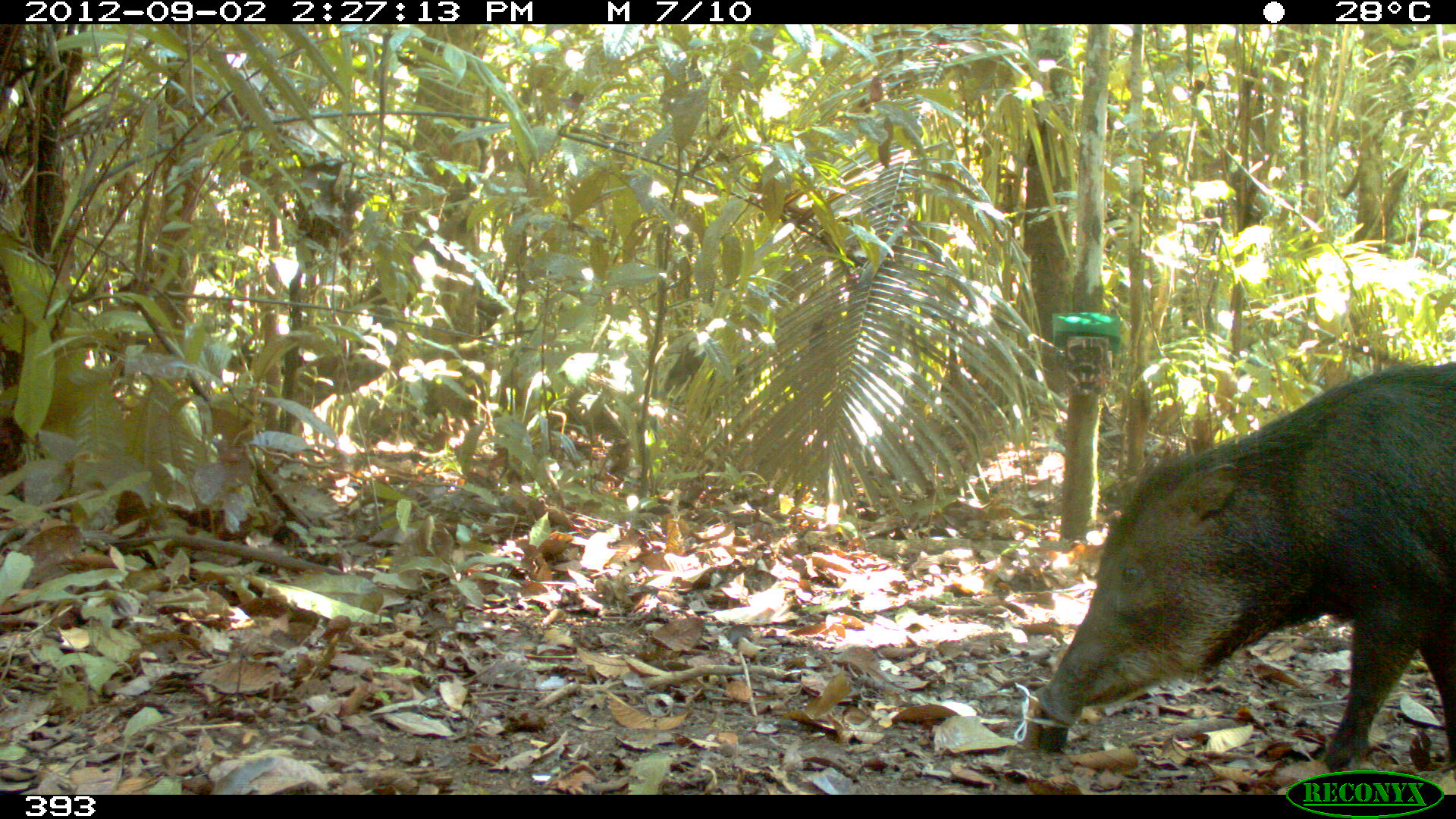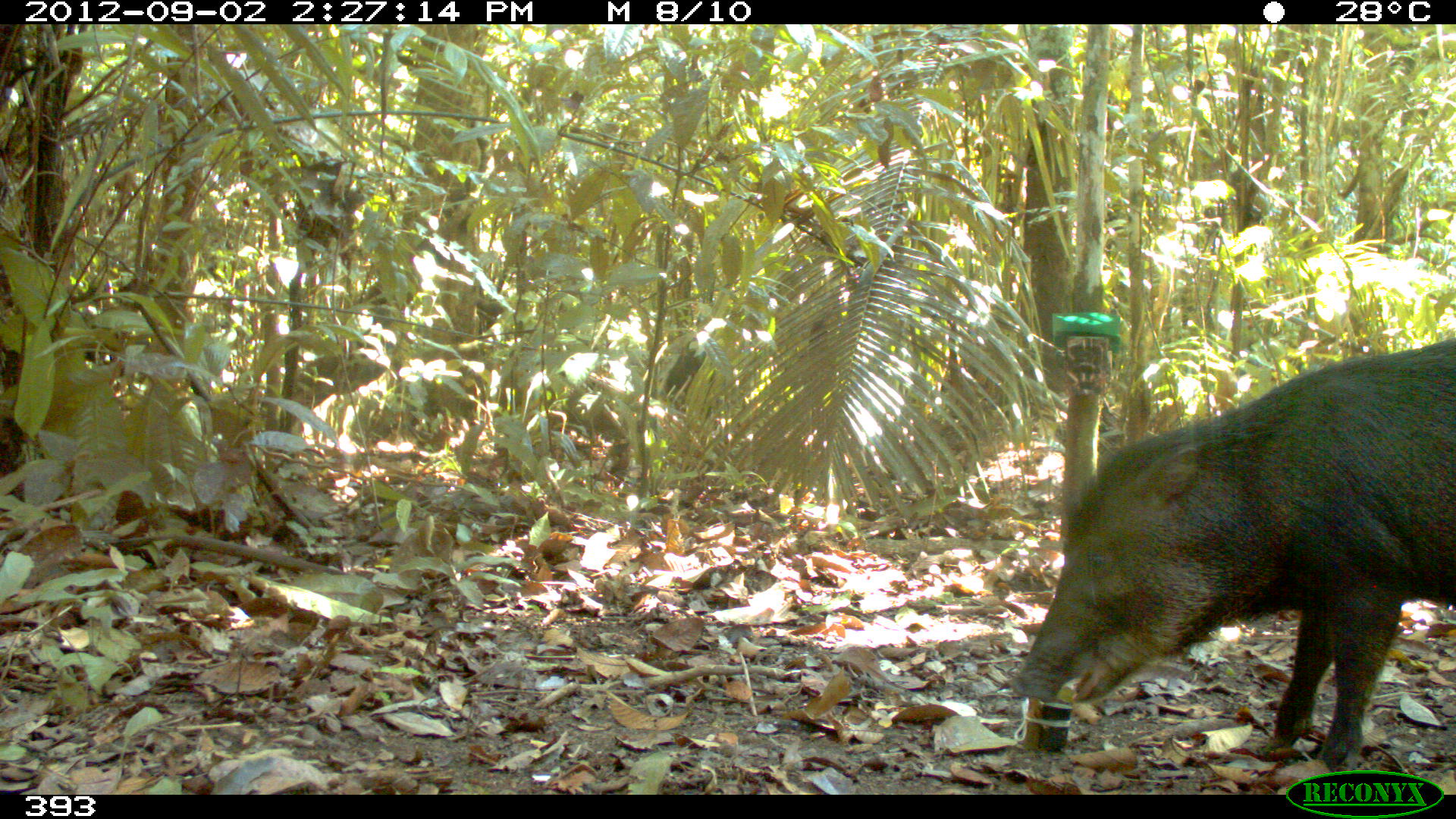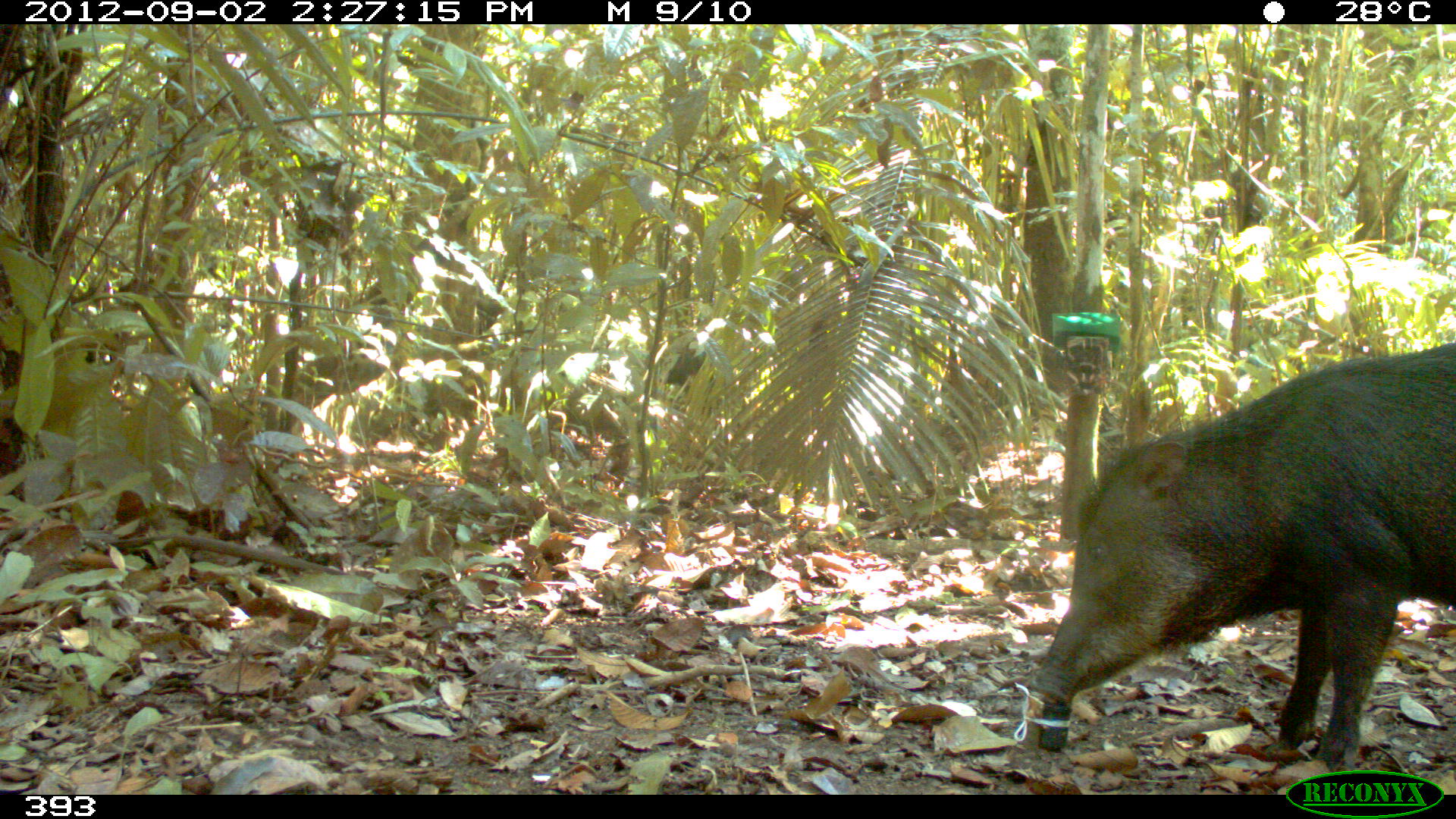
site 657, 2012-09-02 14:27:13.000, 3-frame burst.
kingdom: Animalia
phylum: Chordata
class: Mammalia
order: Artiodactyla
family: Tayassuidae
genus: Tayassu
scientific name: Tayassu pecari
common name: white-lipped peccary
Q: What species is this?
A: Tayassu pecari (white-lipped peccary).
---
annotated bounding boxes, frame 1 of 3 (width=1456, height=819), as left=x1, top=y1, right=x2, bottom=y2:
tayassu pecari: left=1034, top=359, right=1456, bottom=770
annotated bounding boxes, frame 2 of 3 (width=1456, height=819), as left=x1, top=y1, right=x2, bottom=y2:
tayassu pecari: left=1008, top=339, right=1456, bottom=771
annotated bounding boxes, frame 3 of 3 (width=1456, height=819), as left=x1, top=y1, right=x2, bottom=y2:
tayassu pecari: left=1029, top=339, right=1456, bottom=775